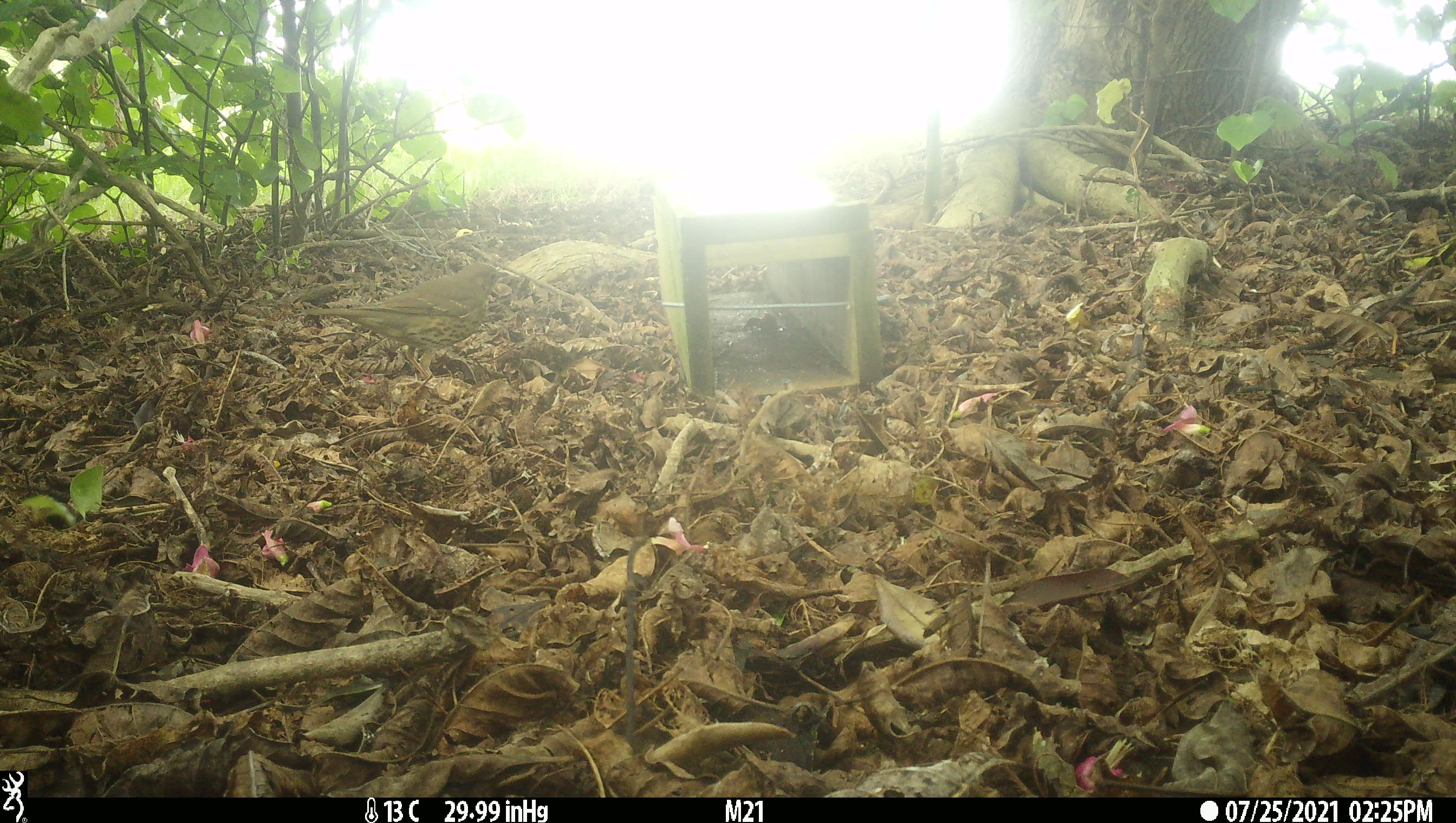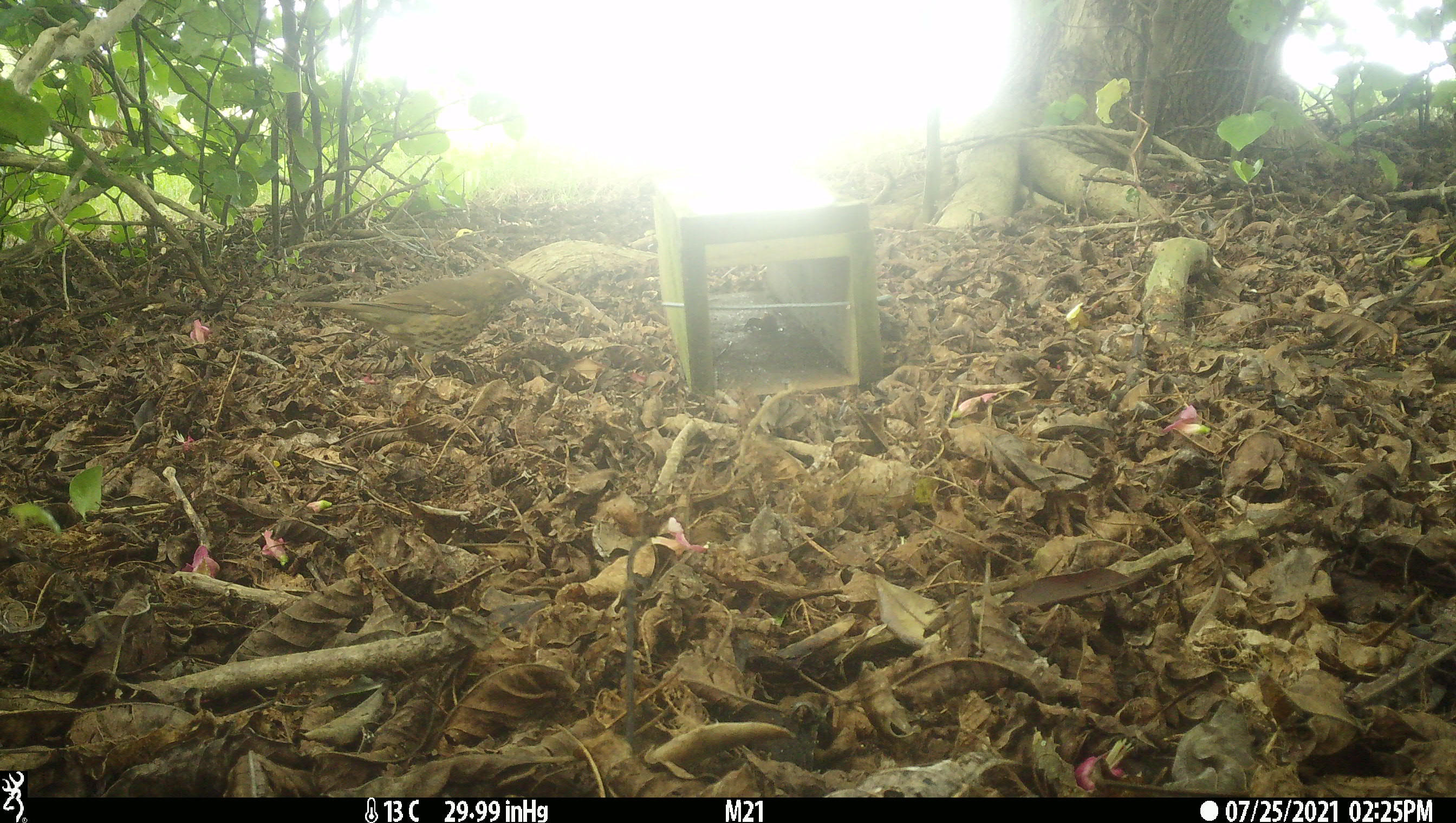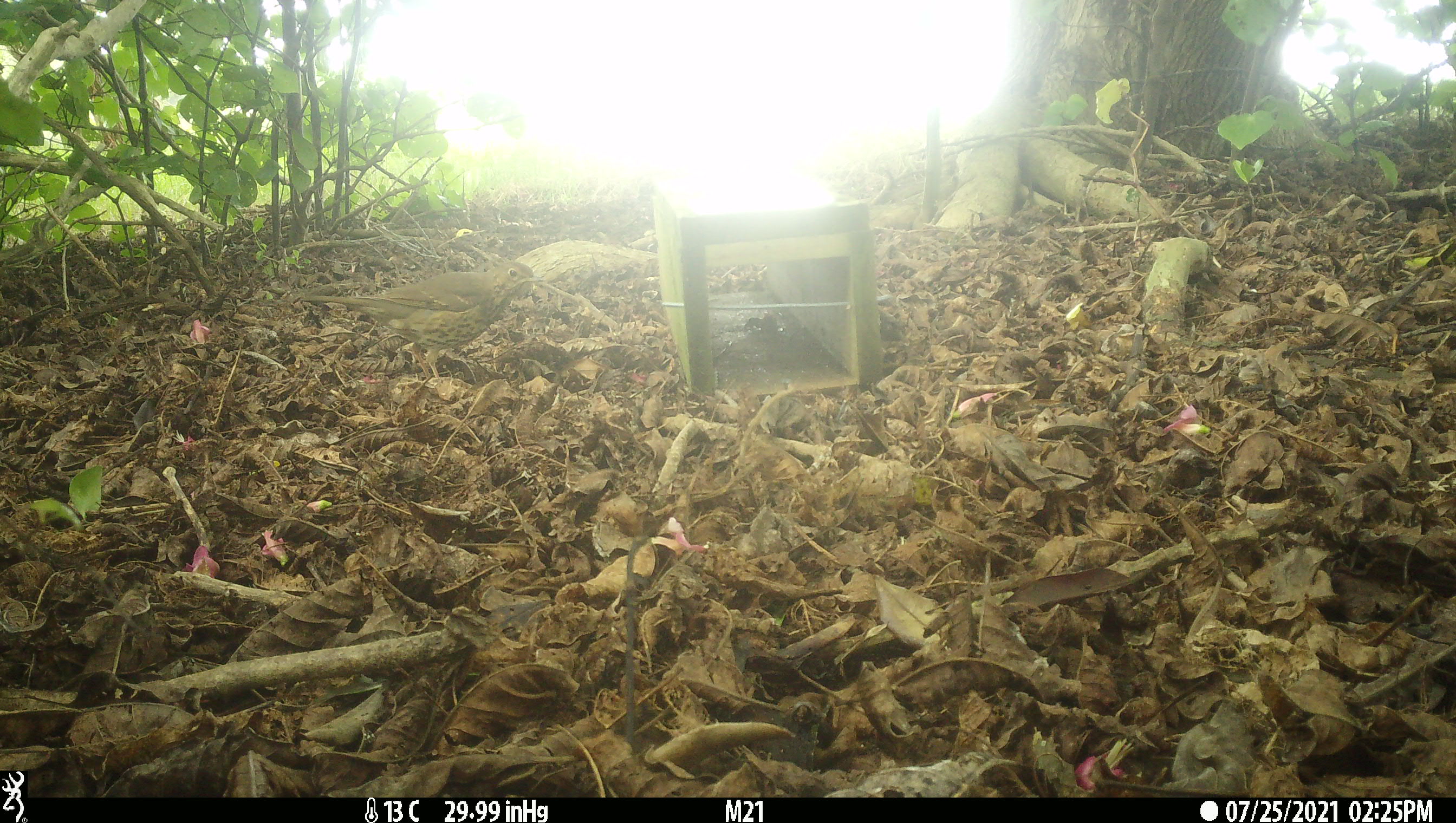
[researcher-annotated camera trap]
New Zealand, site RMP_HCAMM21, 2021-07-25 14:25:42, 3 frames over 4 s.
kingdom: Animalia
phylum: Chordata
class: Aves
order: Passeriformes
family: Turdidae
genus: Turdus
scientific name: Turdus philomelos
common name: song thrush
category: thrush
Thrush (song thrush) (Turdus philomelos).